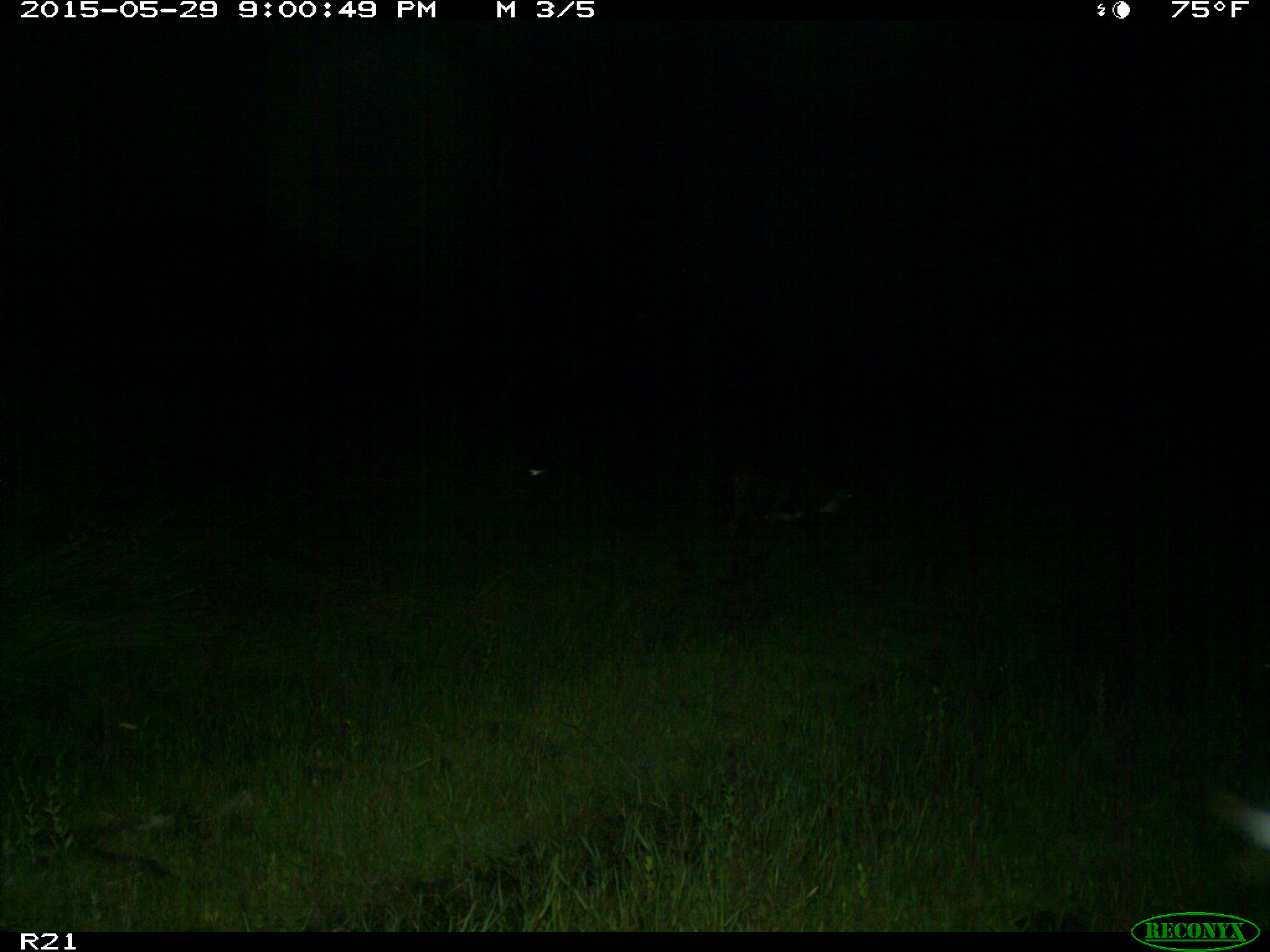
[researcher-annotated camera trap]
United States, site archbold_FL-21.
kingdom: Animalia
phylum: Chordata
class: Mammalia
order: Artiodactyla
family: Bovidae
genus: Bos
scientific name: Bos taurus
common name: domestic cow